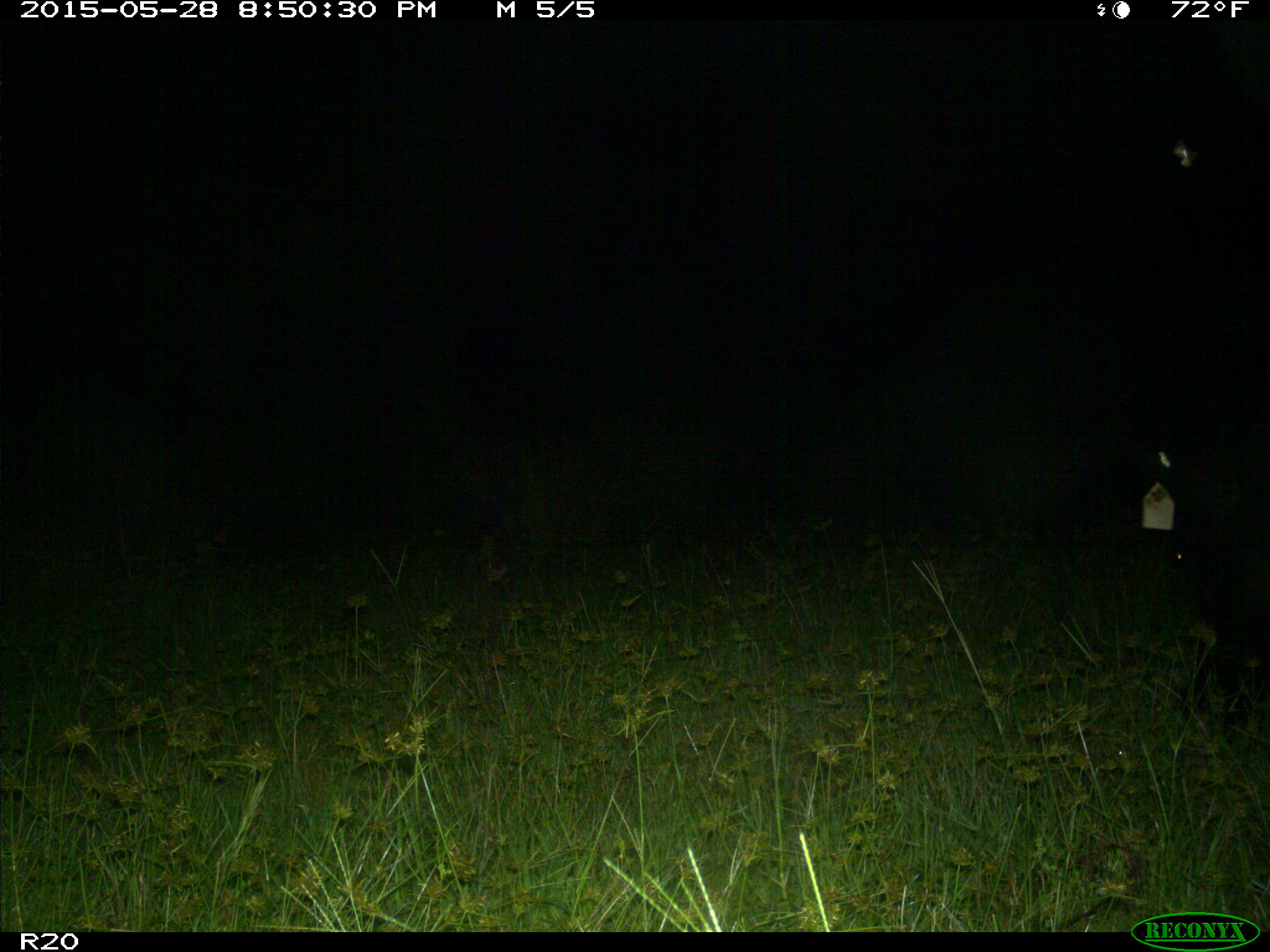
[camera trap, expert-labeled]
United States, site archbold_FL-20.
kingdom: Animalia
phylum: Chordata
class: Mammalia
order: Artiodactyla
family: Bovidae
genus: Bos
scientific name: Bos taurus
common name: domestic cow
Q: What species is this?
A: Bos taurus (domestic cow).